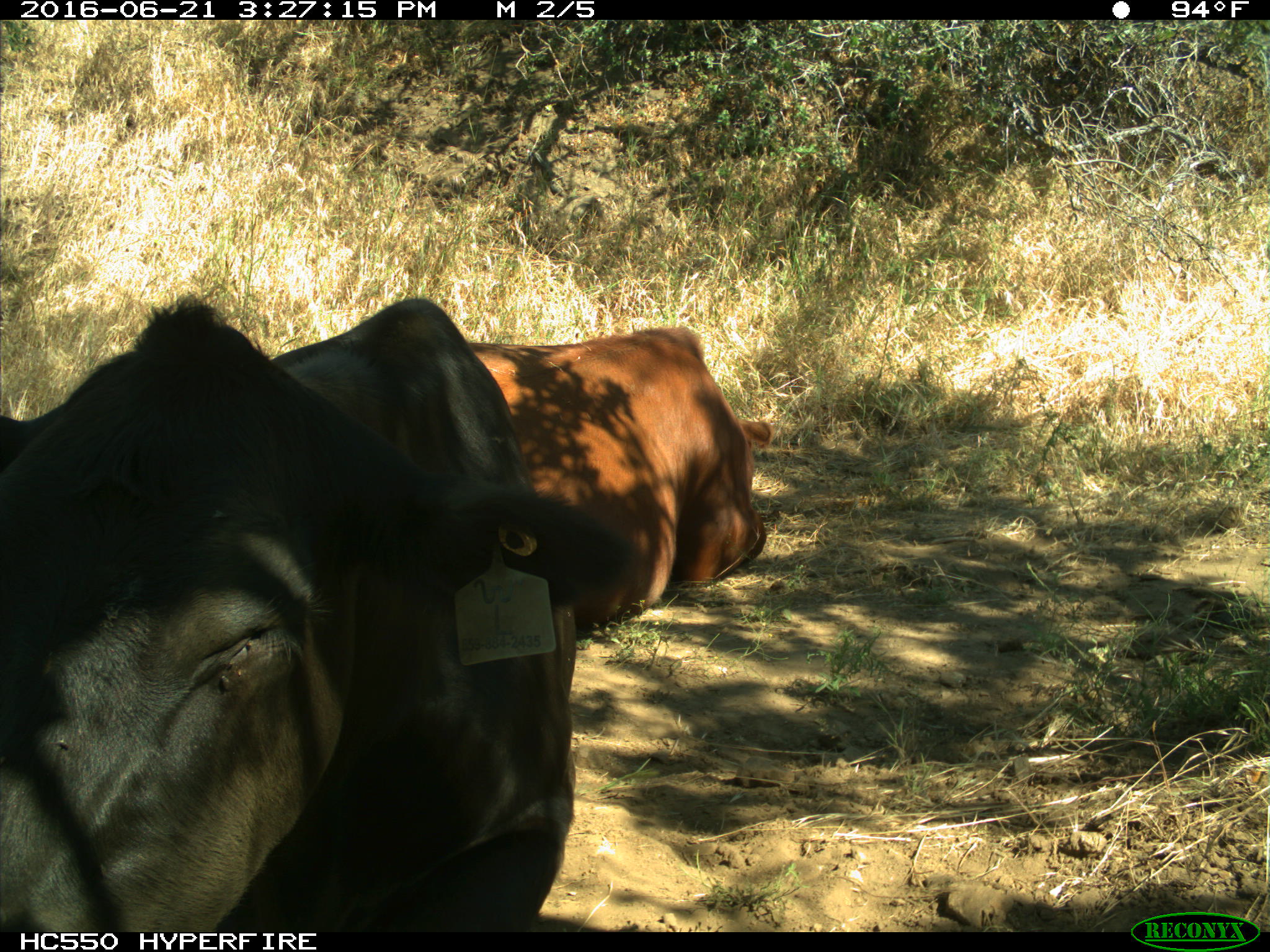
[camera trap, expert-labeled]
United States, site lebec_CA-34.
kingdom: Animalia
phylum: Chordata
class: Mammalia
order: Artiodactyla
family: Bovidae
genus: Bos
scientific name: Bos taurus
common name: domestic cow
Bos taurus (domestic cow).